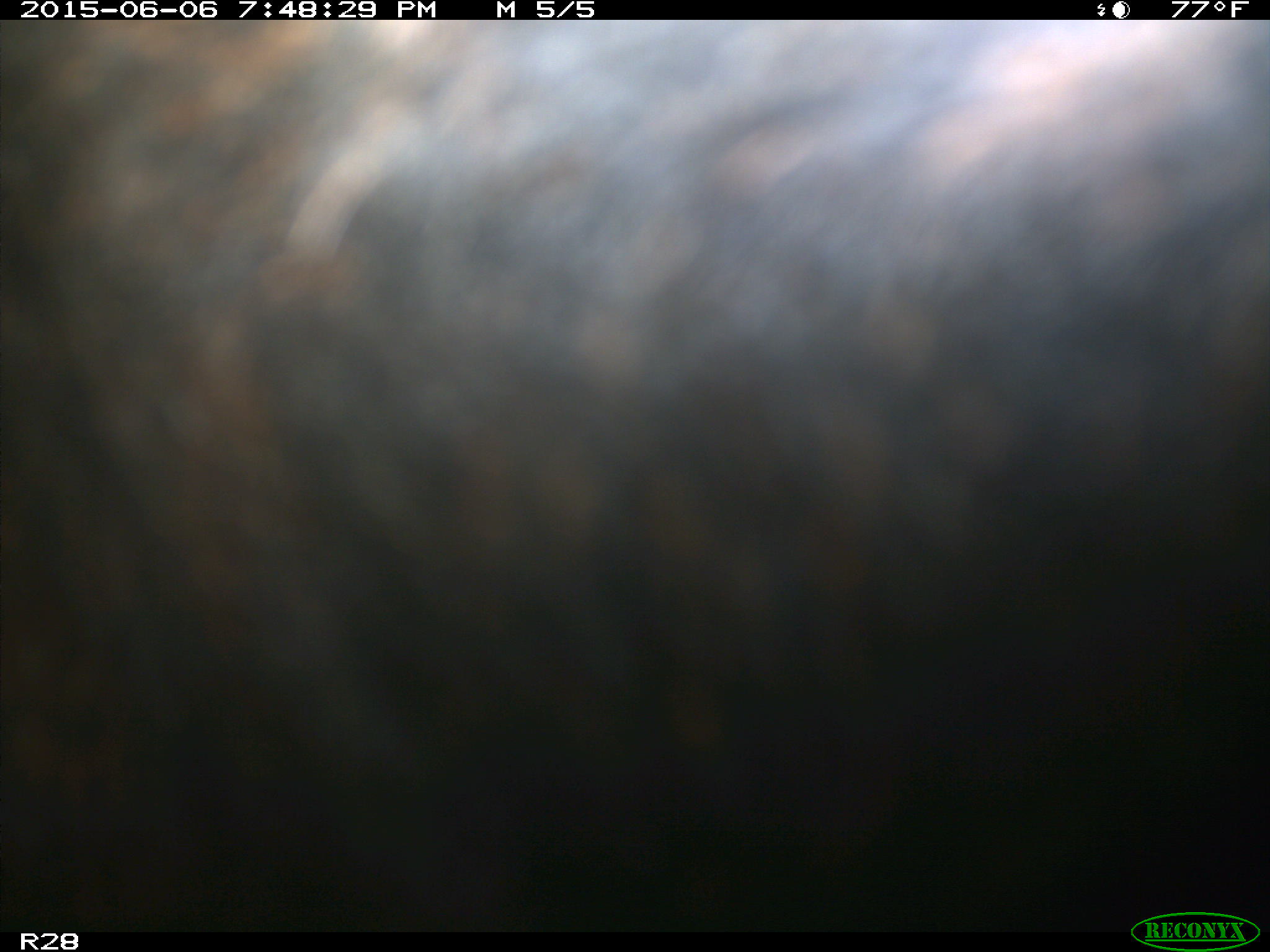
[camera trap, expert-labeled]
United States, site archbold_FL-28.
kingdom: Animalia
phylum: Chordata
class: Mammalia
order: Artiodactyla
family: Bovidae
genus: Bos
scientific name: Bos taurus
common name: domestic cow